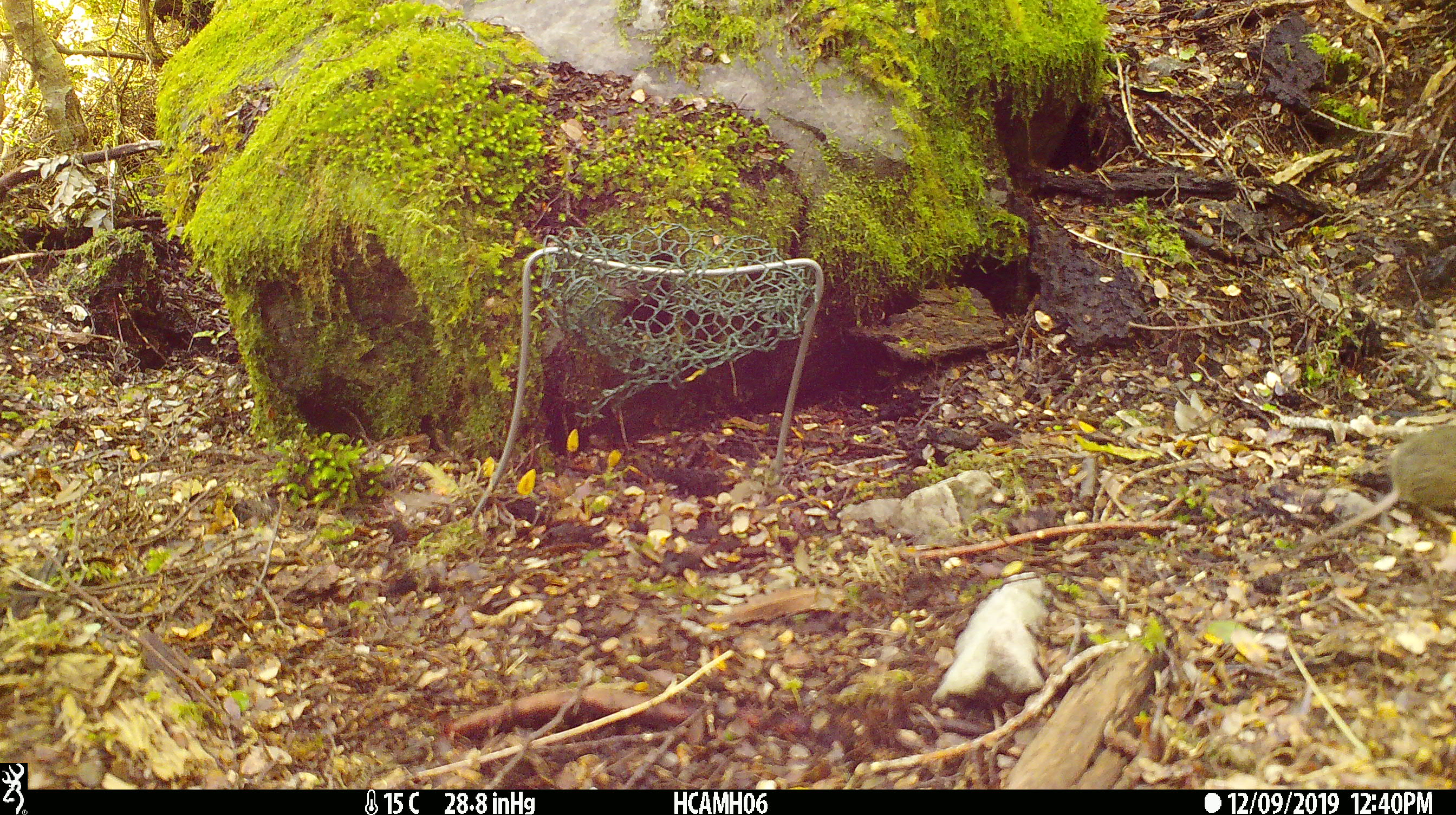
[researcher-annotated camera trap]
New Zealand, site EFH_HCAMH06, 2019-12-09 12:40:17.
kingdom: Animalia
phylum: Chordata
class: Mammalia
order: Rodentia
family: Muridae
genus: Mus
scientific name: Mus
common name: mouse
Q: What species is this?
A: Mouse (Mus).